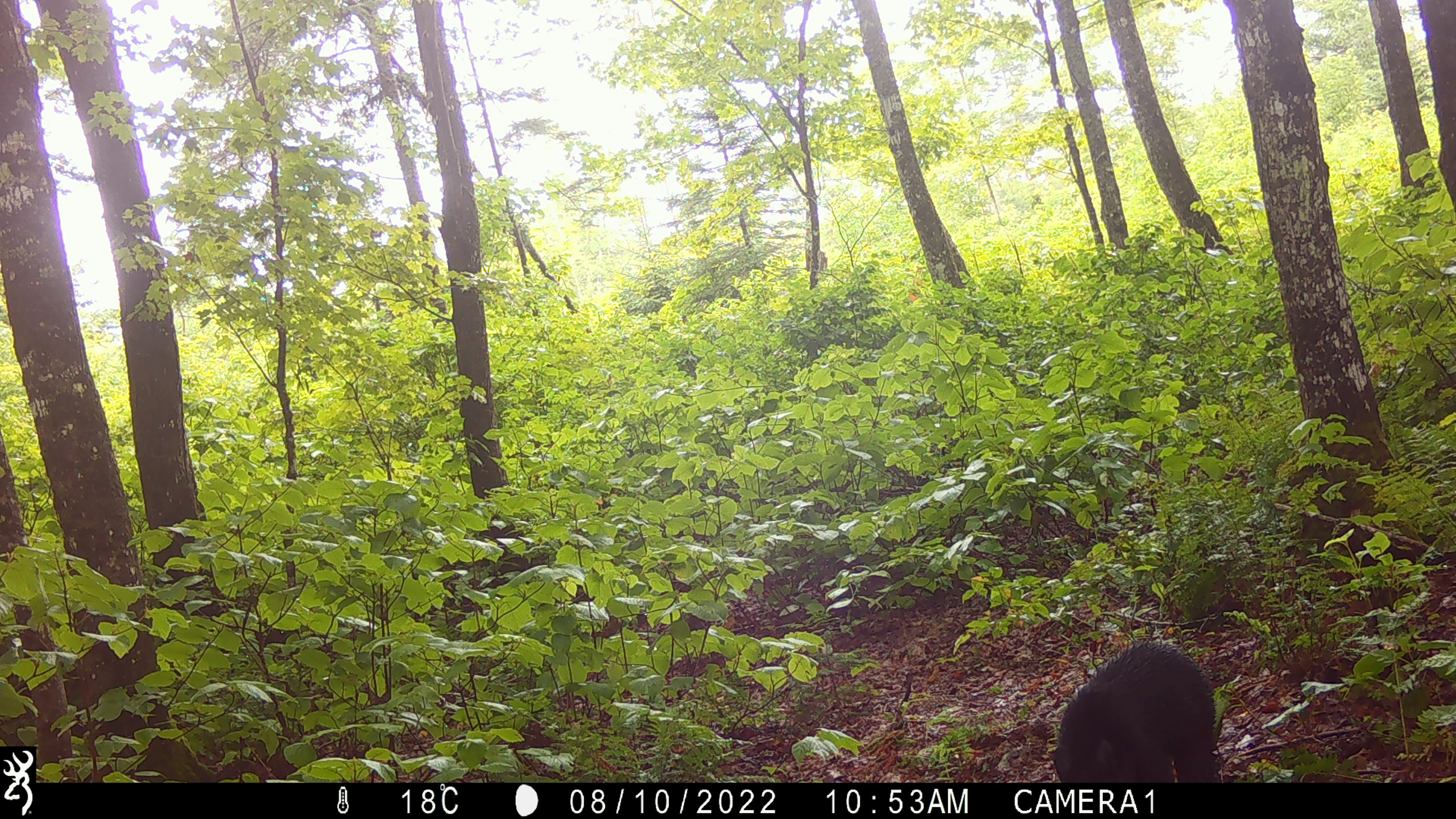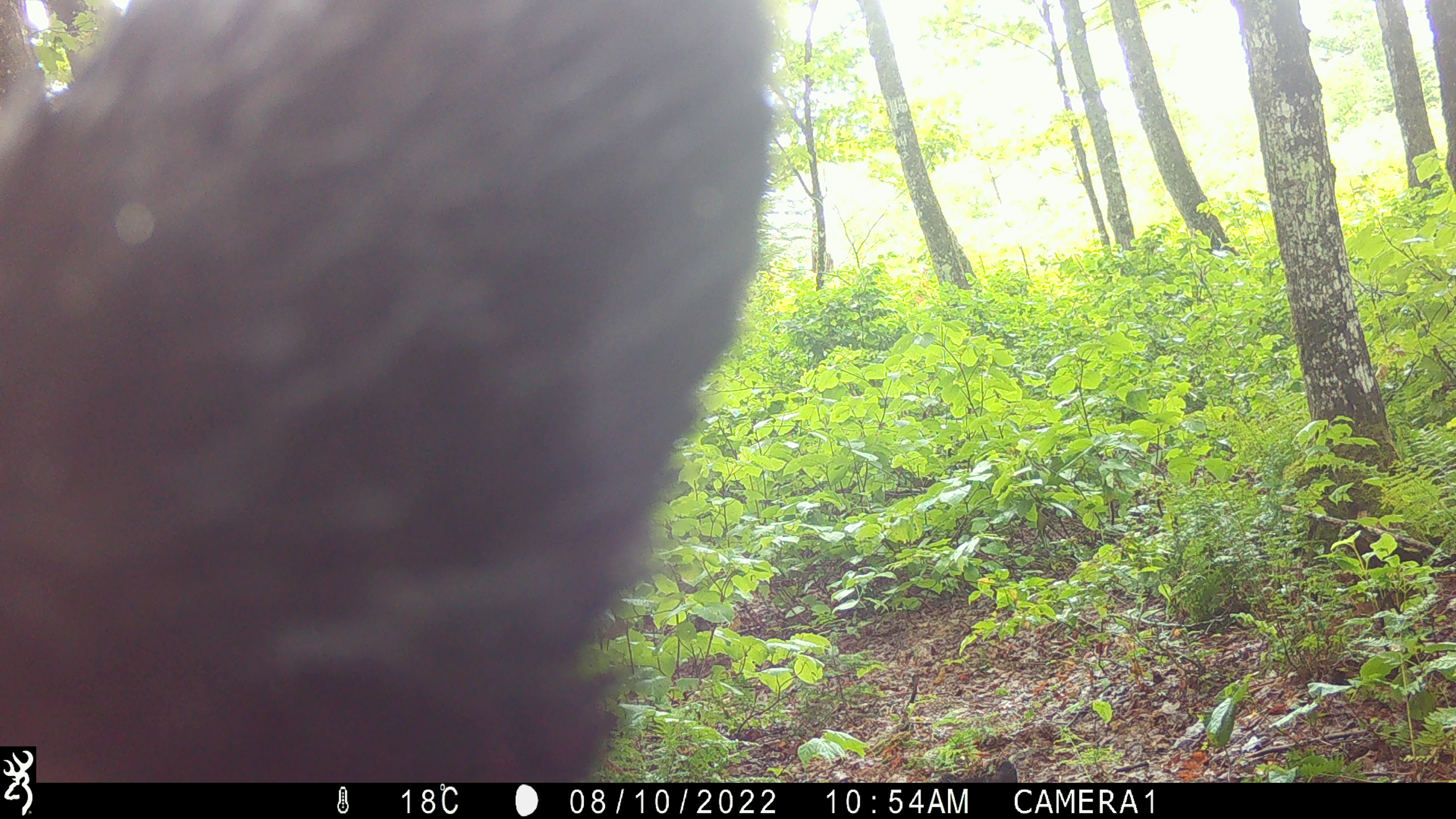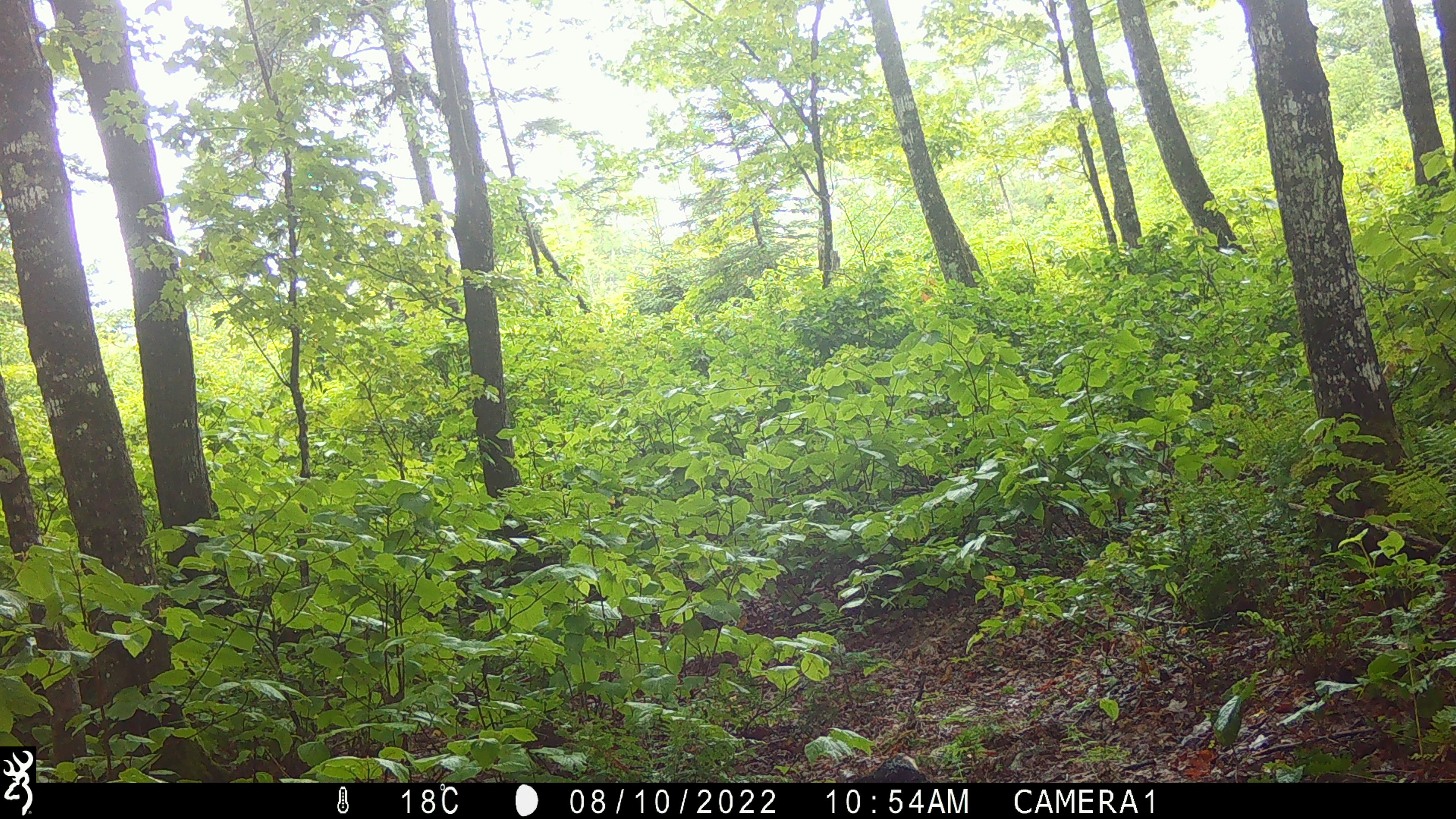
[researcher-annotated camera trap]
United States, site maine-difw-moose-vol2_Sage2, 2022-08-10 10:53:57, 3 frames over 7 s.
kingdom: Animalia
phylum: Chordata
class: Mammalia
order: Carnivora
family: Ursidae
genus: Ursus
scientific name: Ursus americanus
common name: black bear